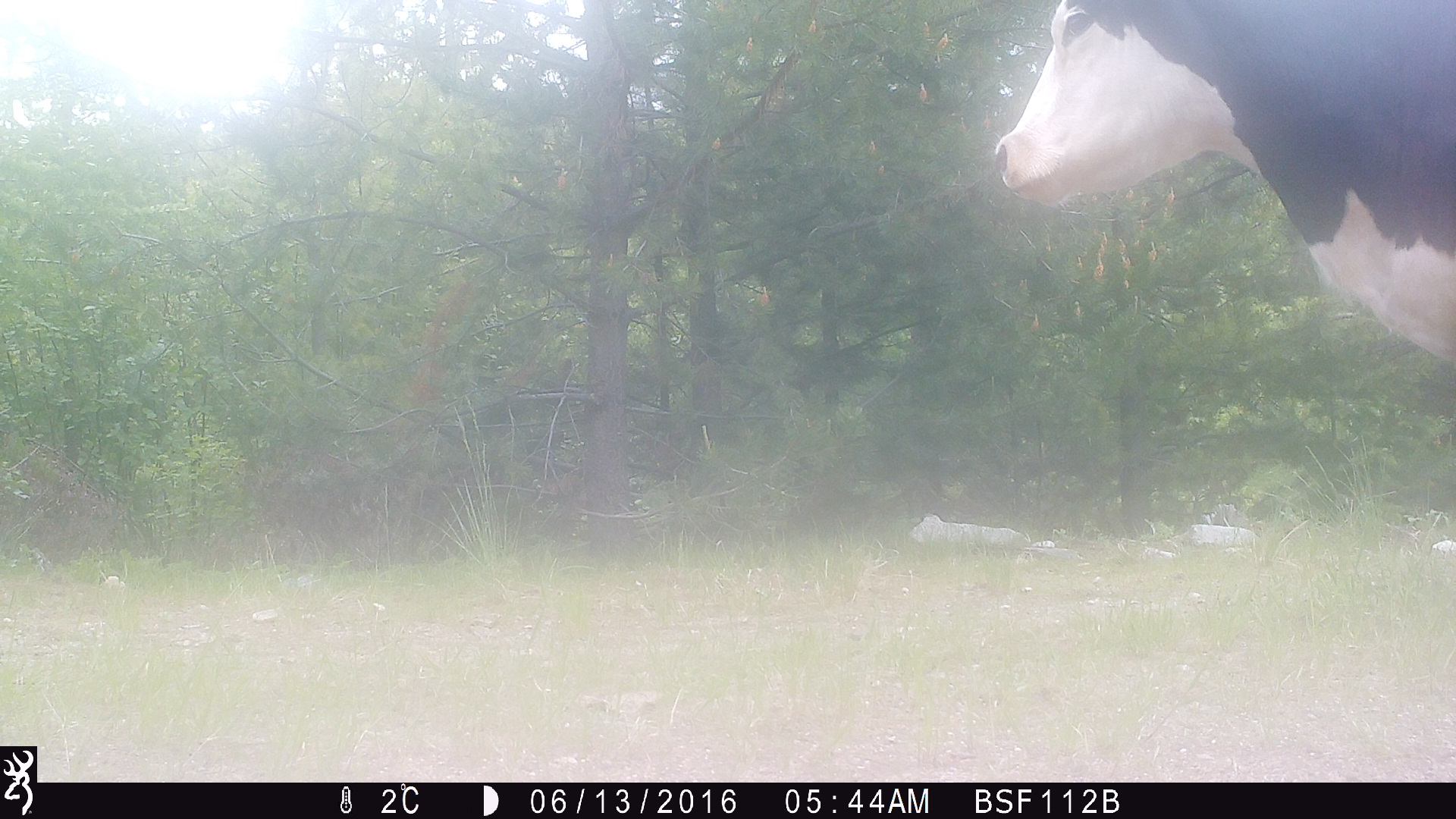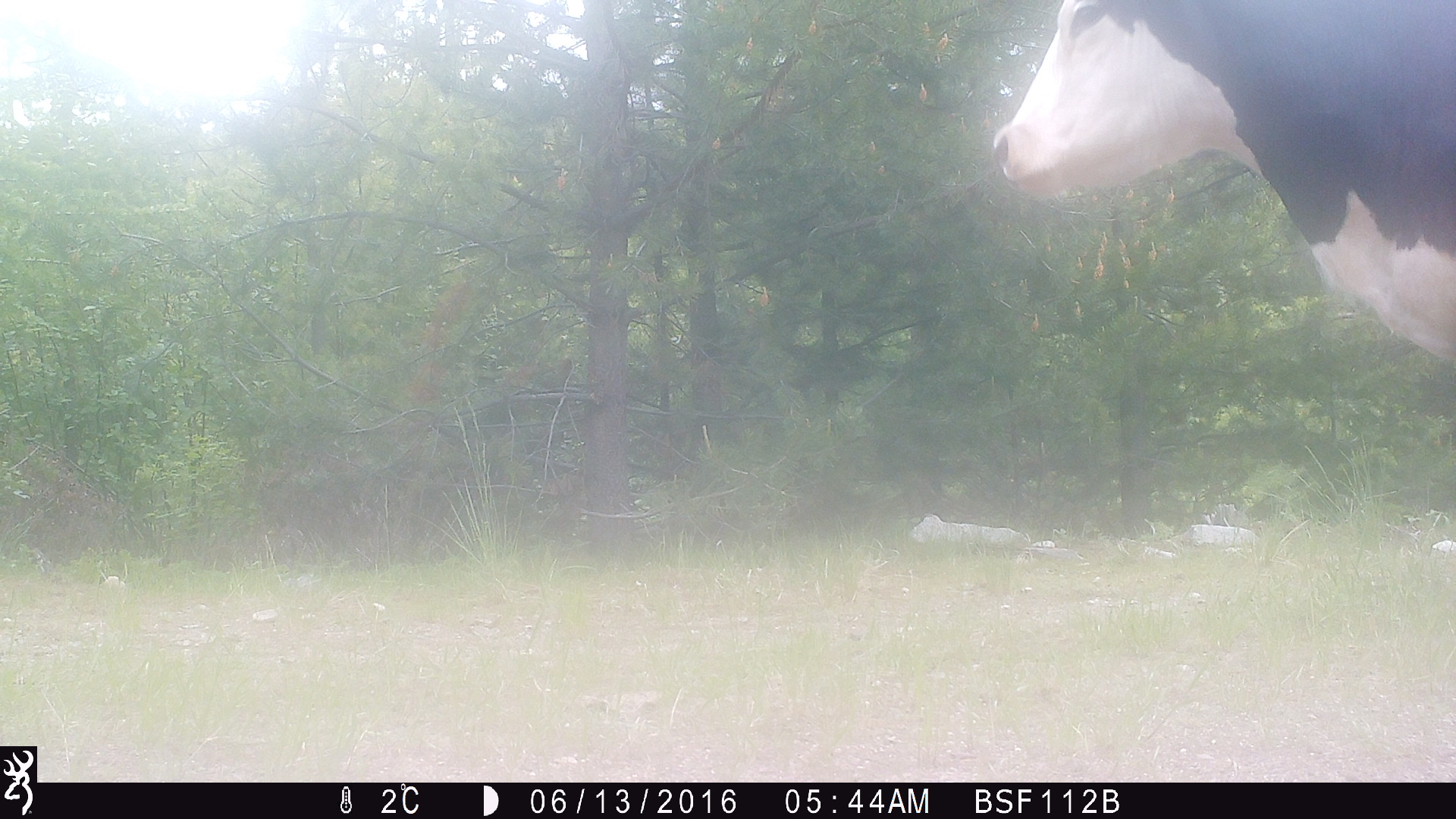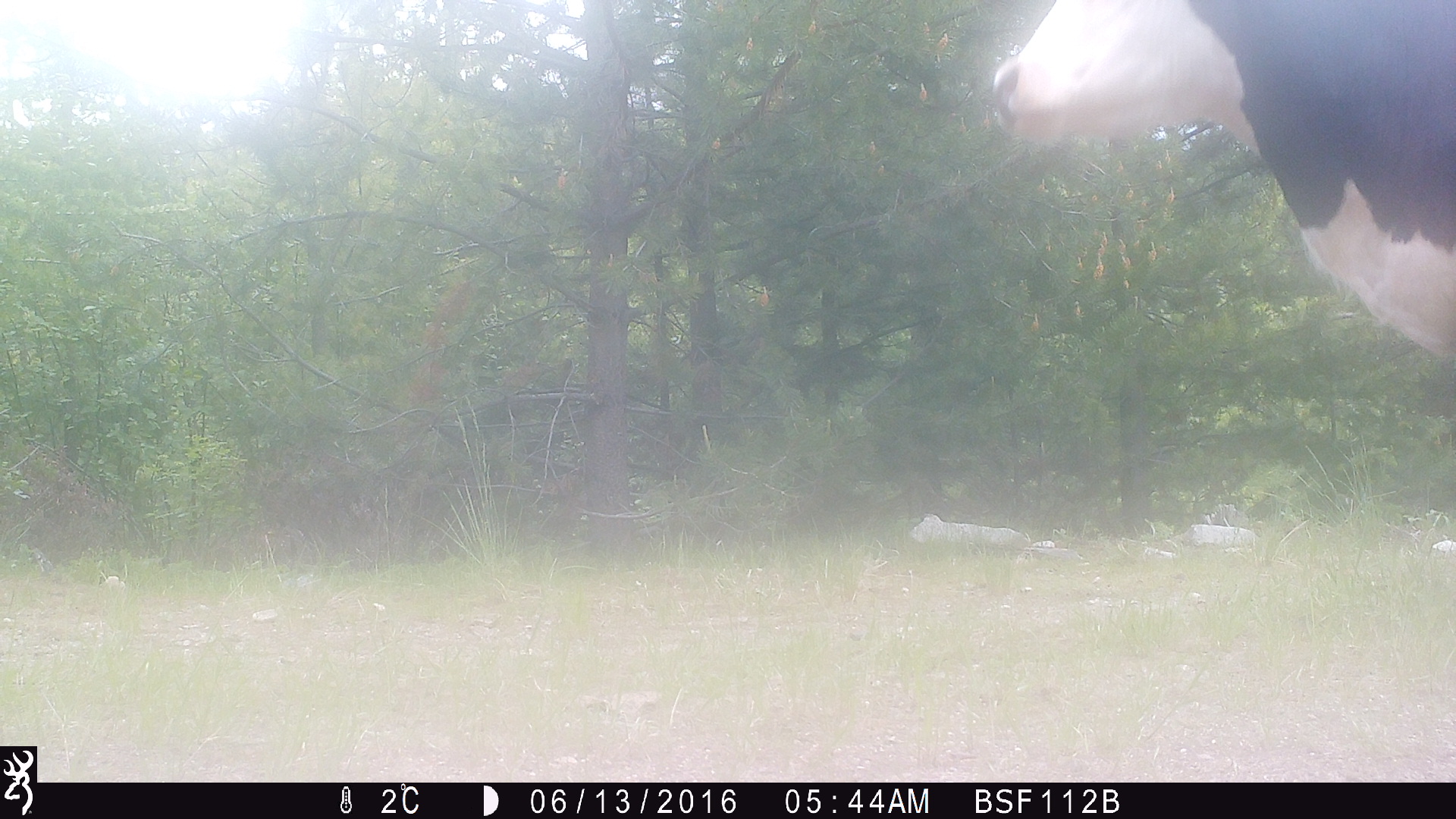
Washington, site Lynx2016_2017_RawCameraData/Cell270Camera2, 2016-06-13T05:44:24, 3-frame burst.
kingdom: Animalia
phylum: Chordata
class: Mammalia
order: Artiodactyla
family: Bovidae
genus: Bos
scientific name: Bos taurus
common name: domestic cattle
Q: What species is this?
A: Domestic cattle (Bos taurus).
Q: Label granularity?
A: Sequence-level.